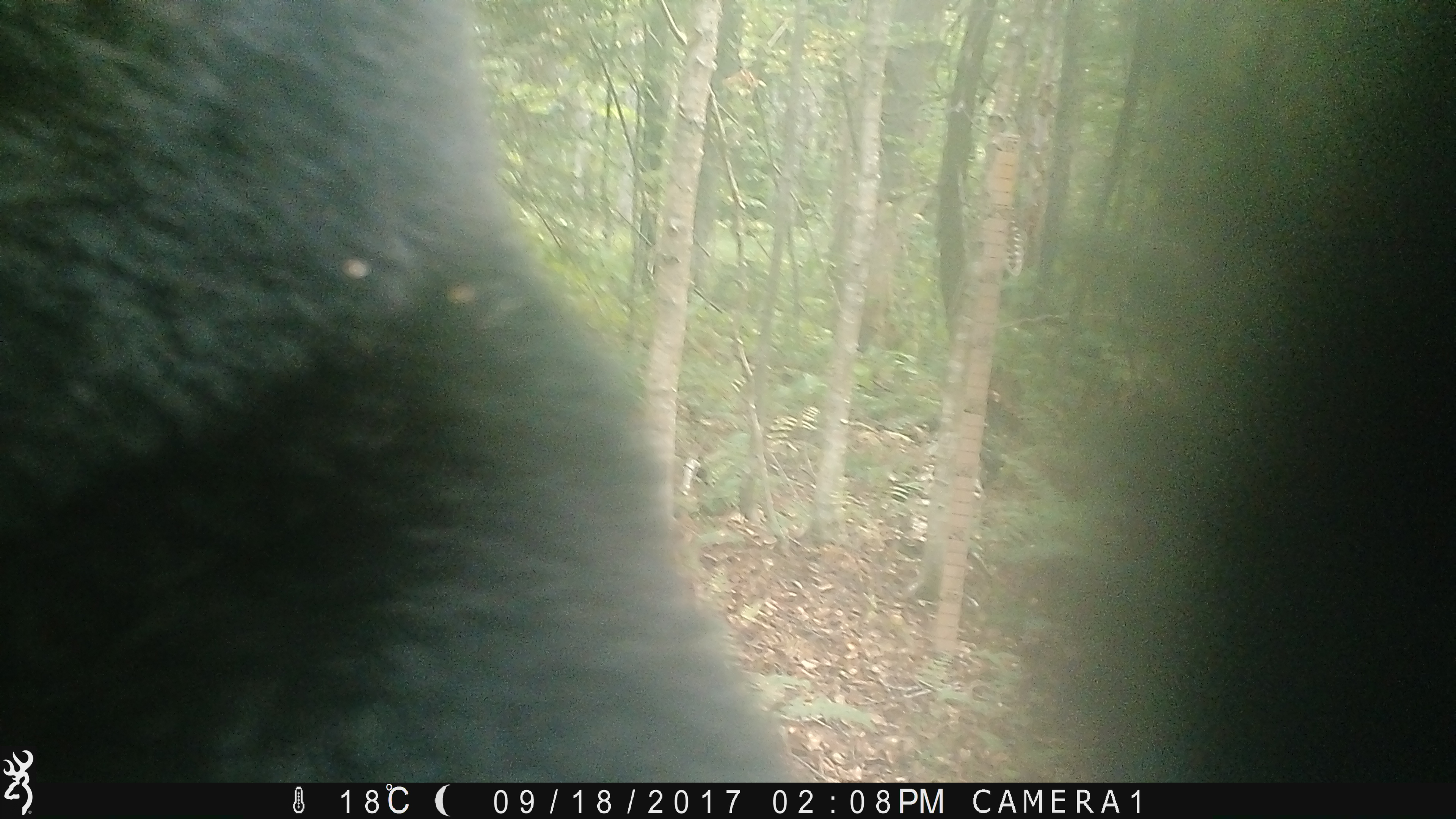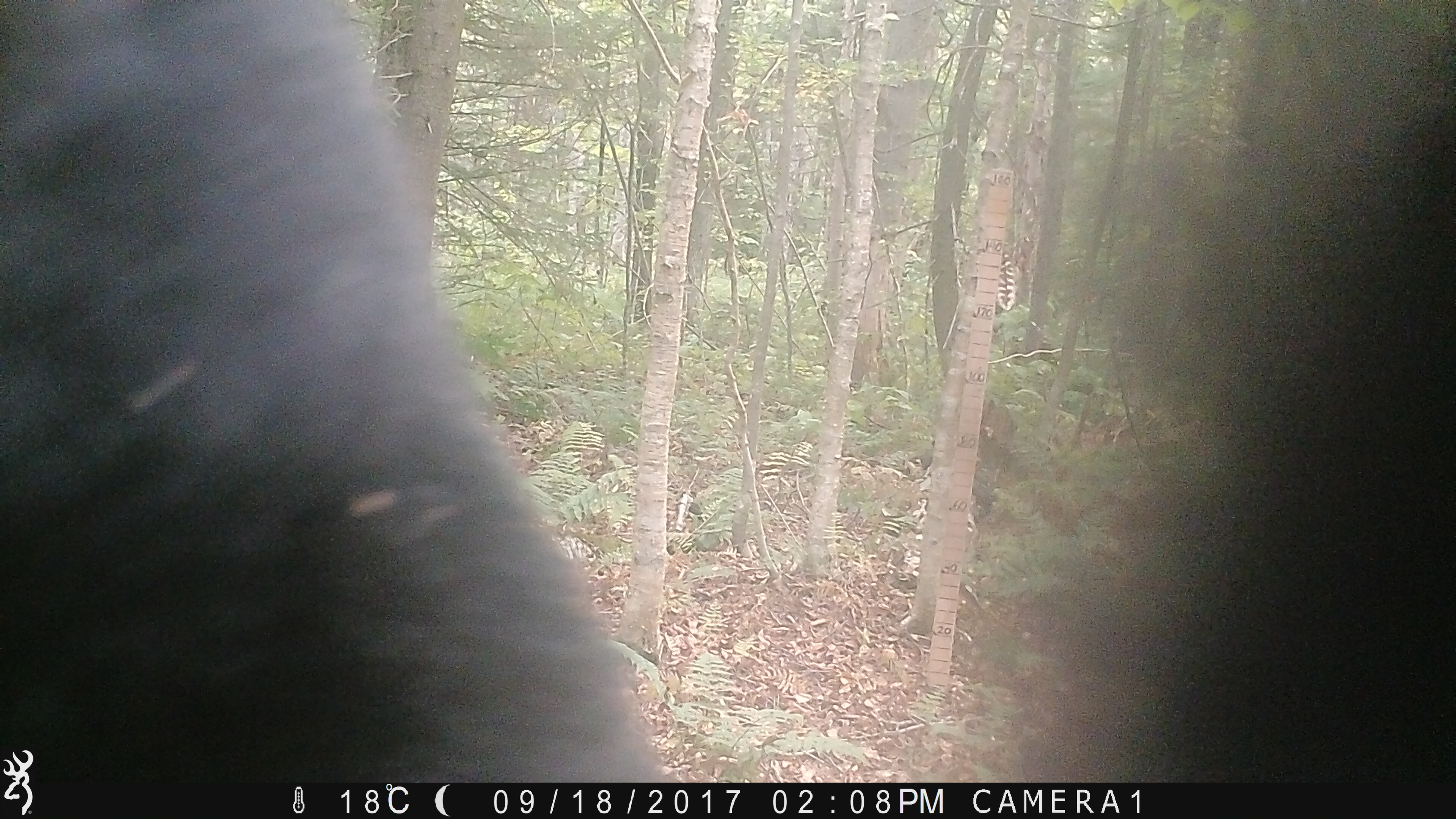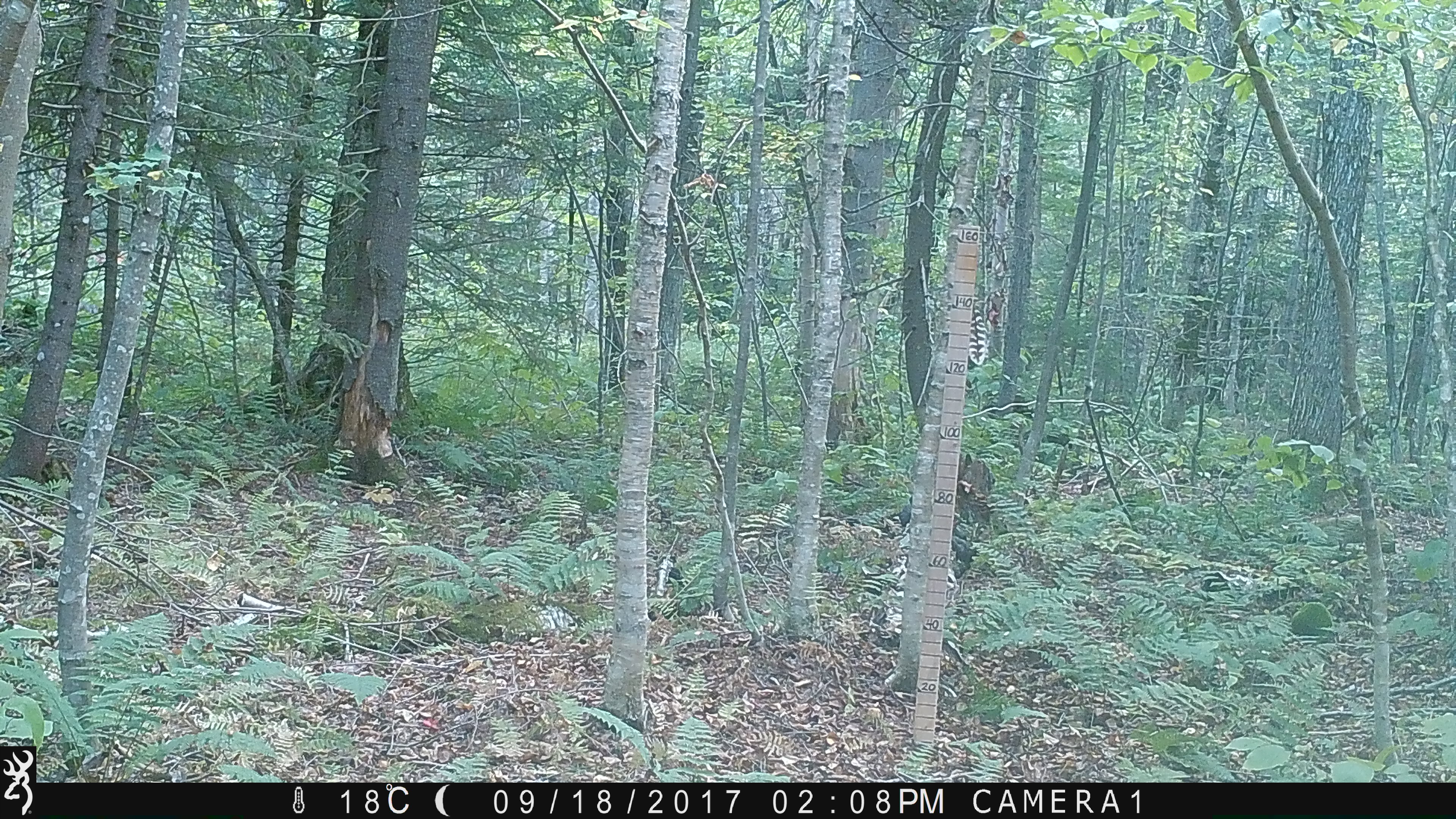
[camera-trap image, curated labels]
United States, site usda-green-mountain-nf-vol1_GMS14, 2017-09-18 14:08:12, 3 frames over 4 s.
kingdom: Animalia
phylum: Chordata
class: Mammalia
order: Carnivora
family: Ursidae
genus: Ursus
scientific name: Ursus americanus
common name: black bear